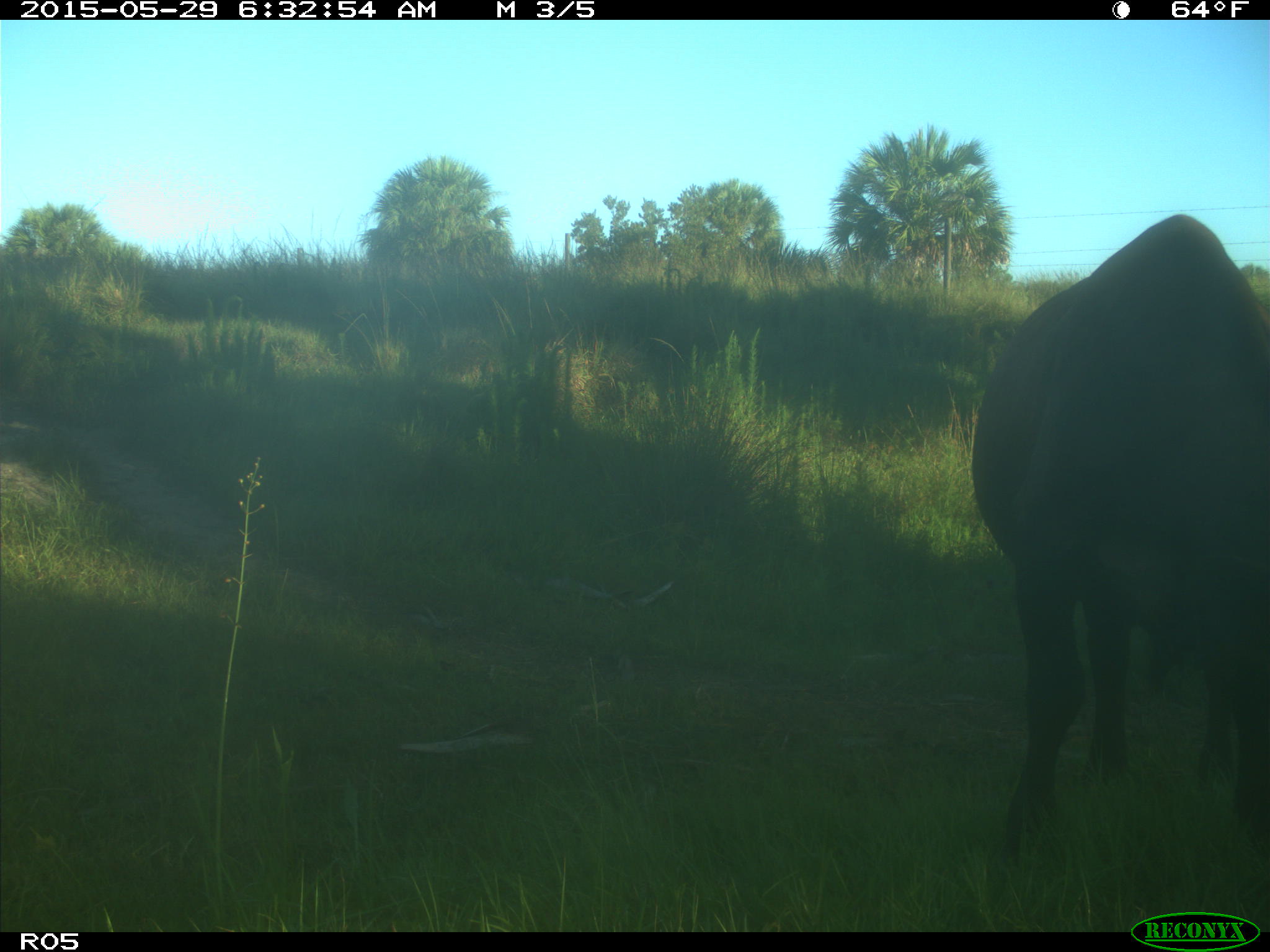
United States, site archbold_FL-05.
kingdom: Animalia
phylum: Chordata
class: Mammalia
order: Artiodactyla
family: Bovidae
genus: Bos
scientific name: Bos taurus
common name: domestic cow